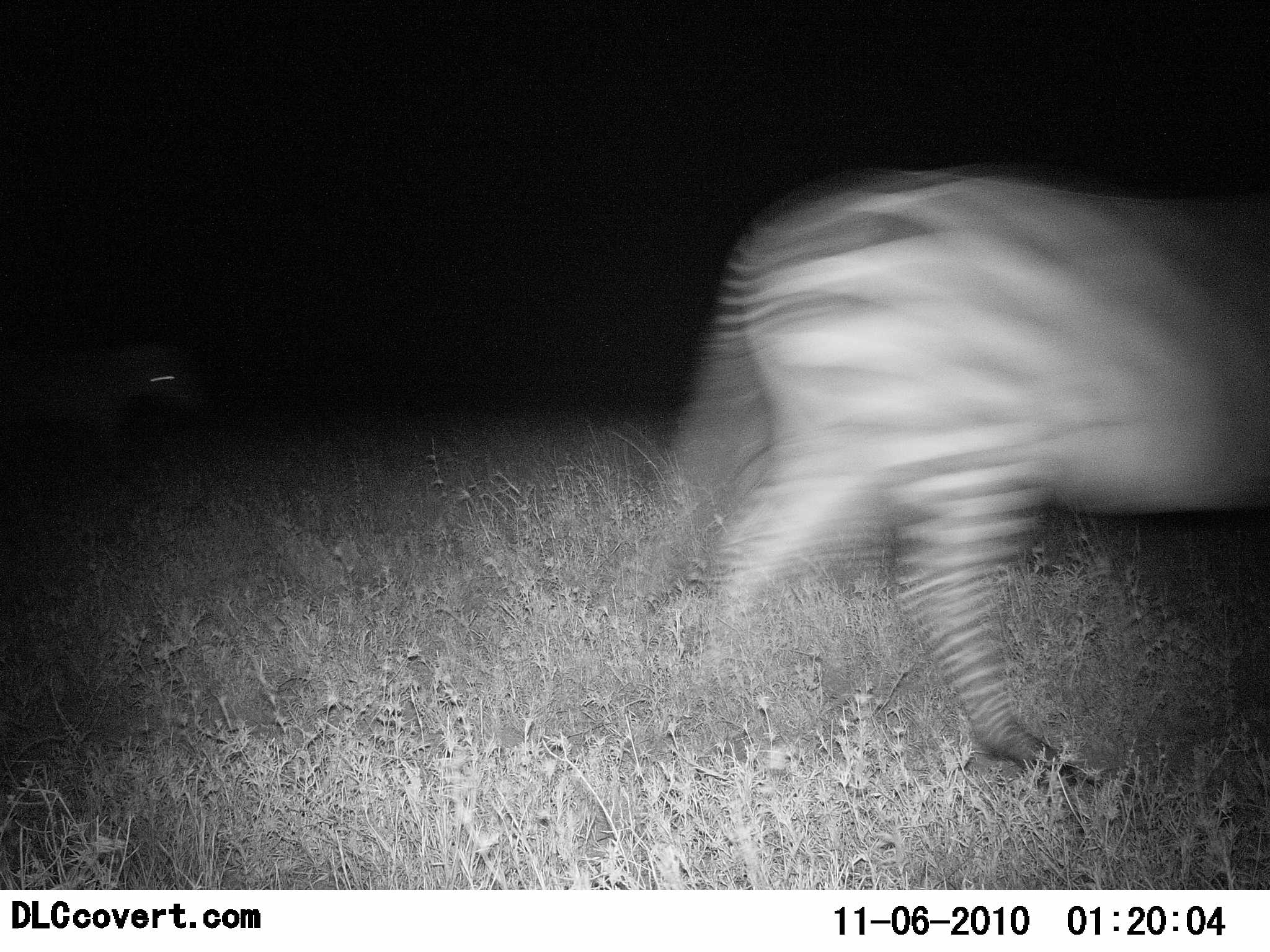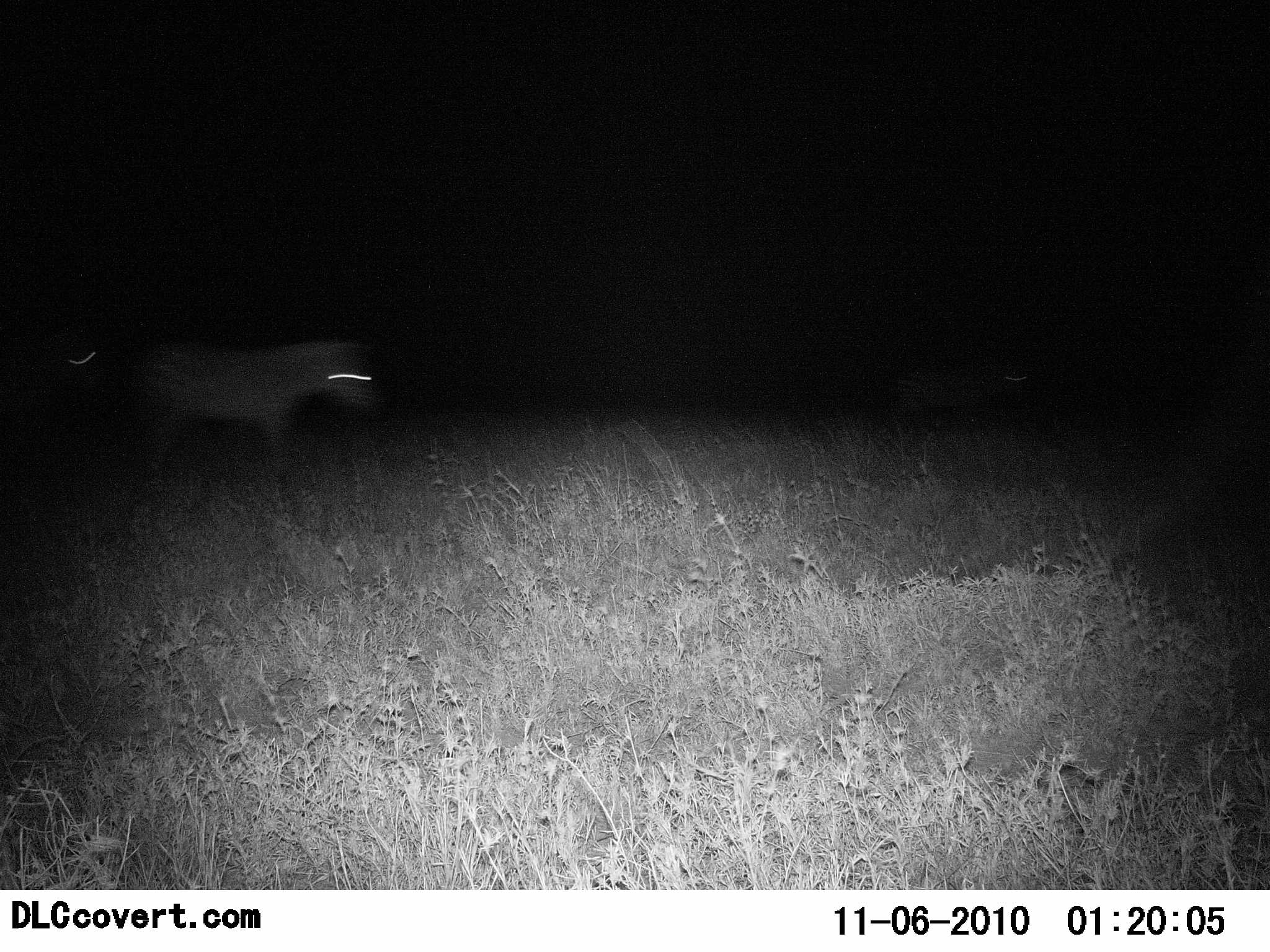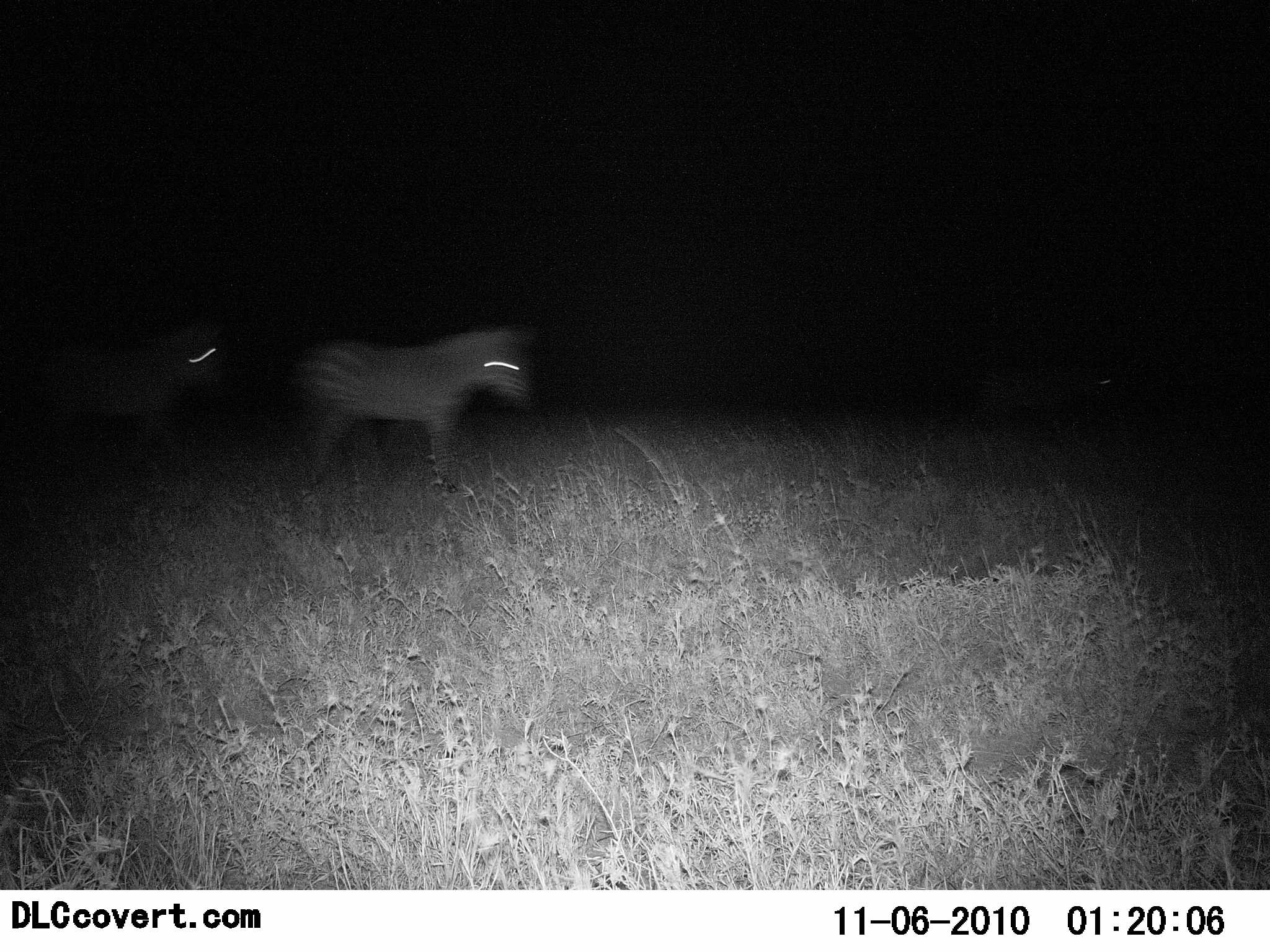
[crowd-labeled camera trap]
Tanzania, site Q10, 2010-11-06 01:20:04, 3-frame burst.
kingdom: Animalia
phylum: Chordata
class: Mammalia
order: Perissodactyla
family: Equidae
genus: Equus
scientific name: Equus quagga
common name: plains zebra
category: zebra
Zebra (plains zebra) (Equus quagga), count 3. Behavior (volunteer vote fractions): standing 7%, resting 0%, moving 100%, interacting 0%. Young present (vote fraction): 0%. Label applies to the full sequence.